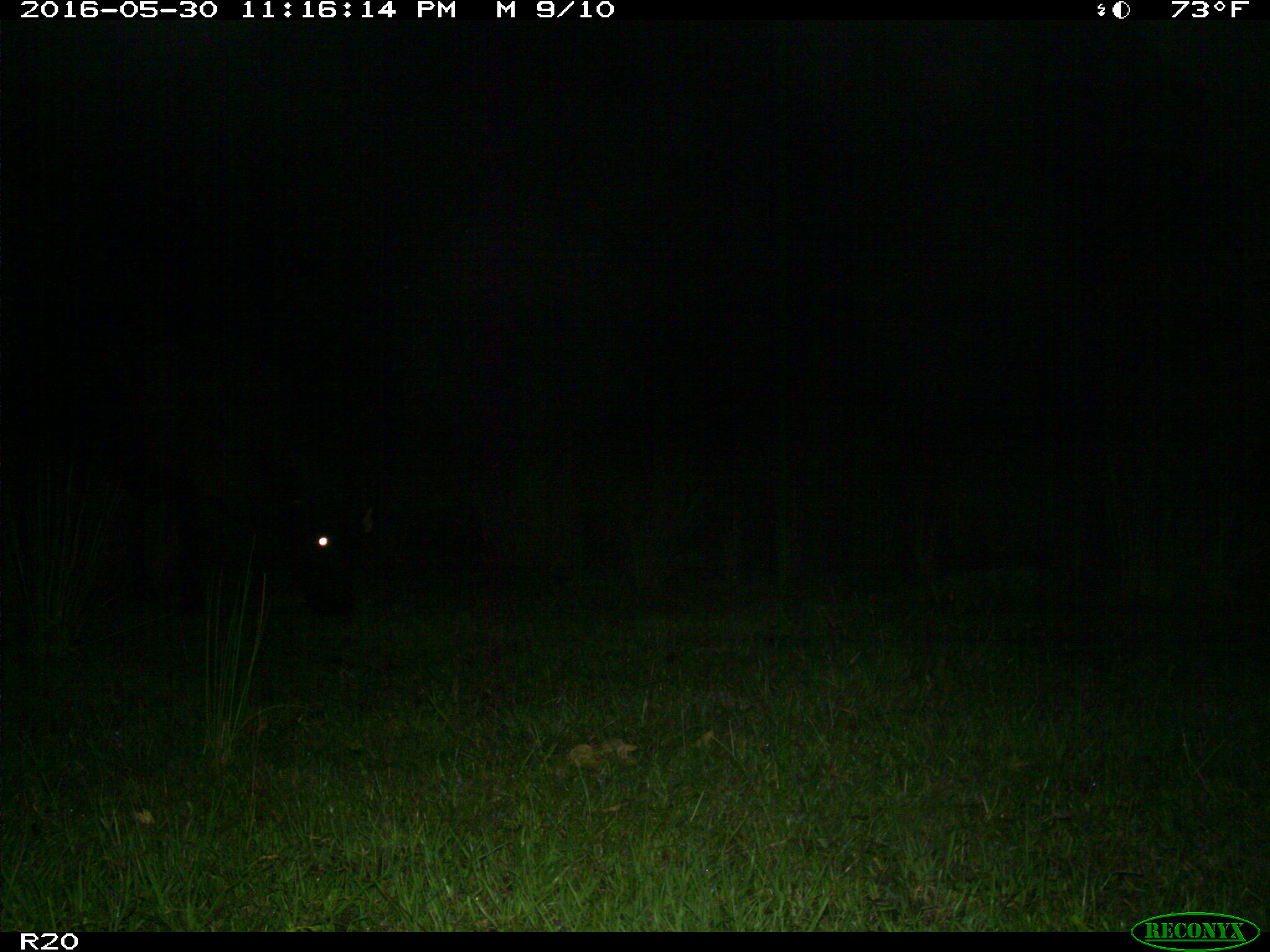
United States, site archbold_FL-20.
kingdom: Animalia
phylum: Chordata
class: Mammalia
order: Artiodactyla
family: Bovidae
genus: Bos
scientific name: Bos taurus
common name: domestic cow